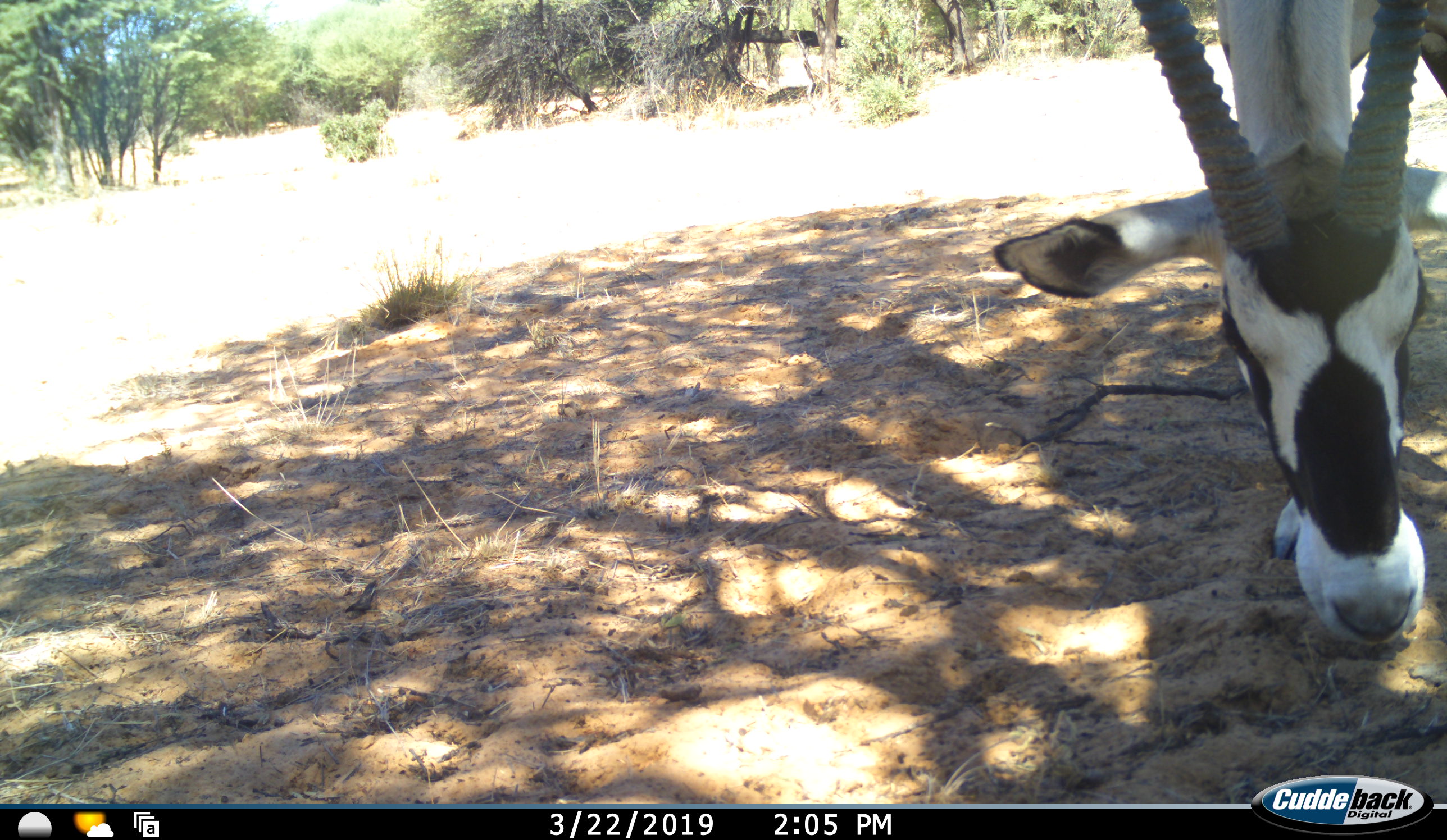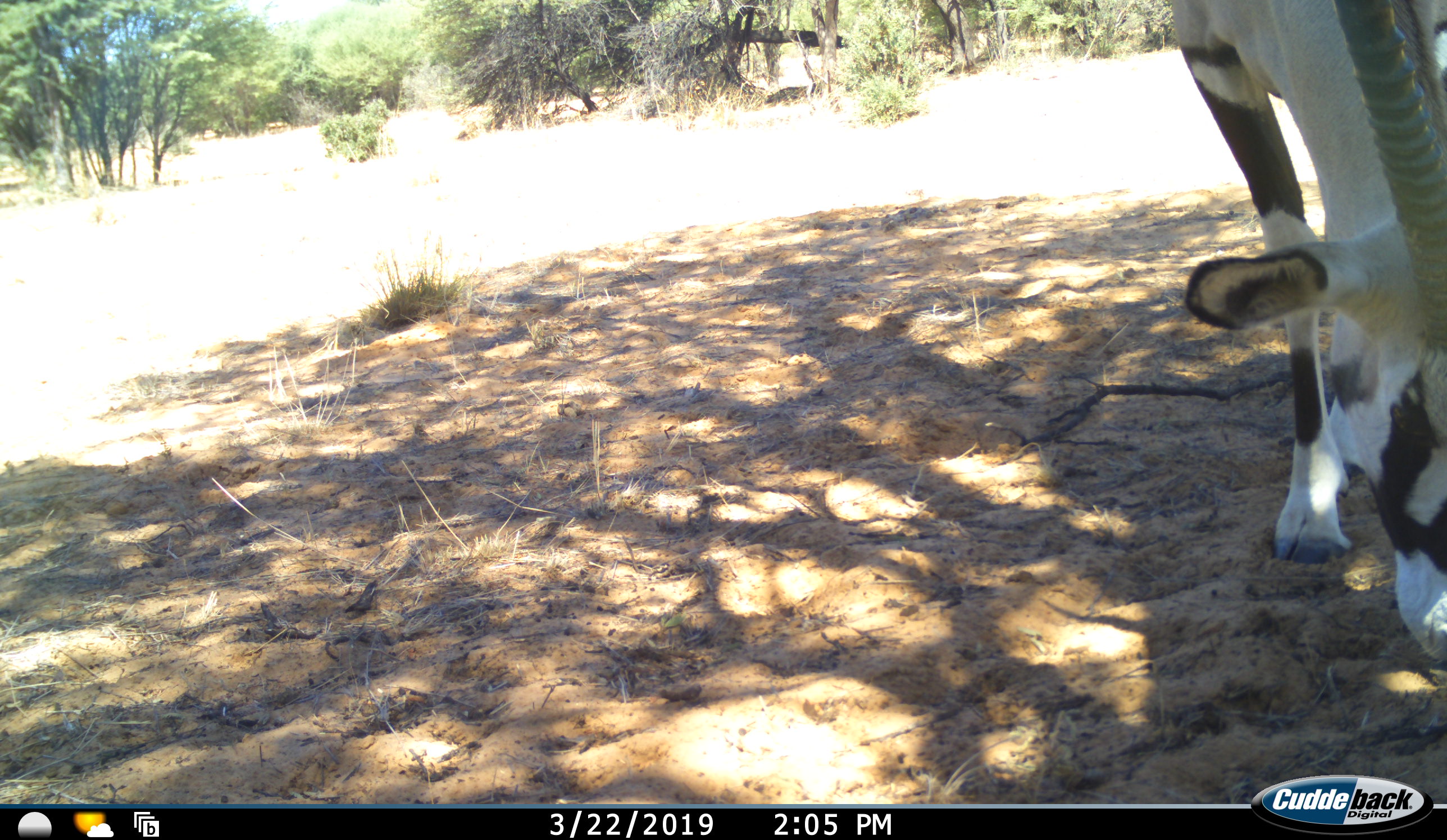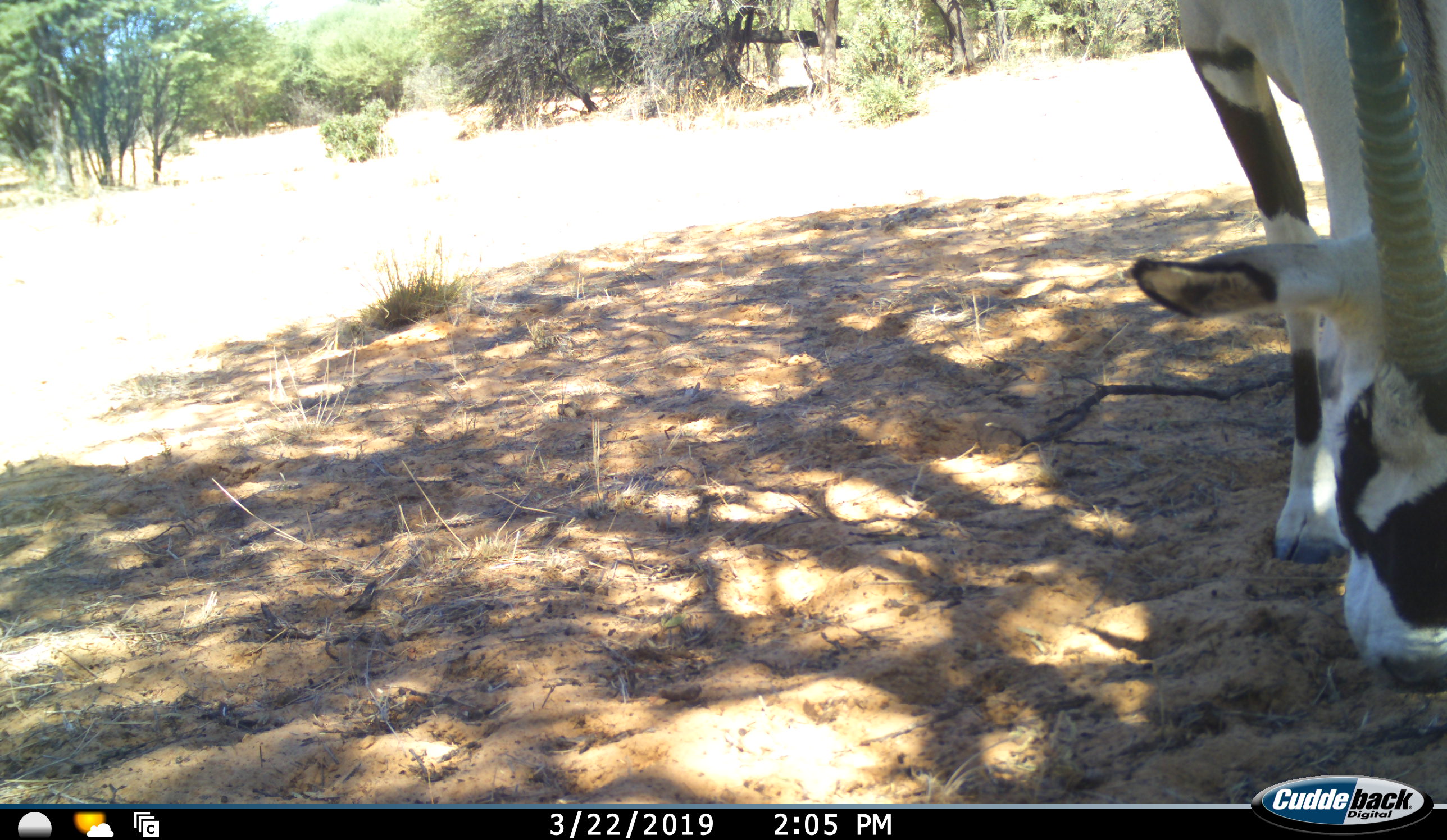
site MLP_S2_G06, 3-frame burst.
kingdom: Animalia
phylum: Chordata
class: Mammalia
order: Artiodactyla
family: Bovidae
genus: Oryx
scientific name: Oryx gazella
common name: gemsbok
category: oryx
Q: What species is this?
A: Oryx (gemsbok) (Oryx gazella).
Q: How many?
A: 1.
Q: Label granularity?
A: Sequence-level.